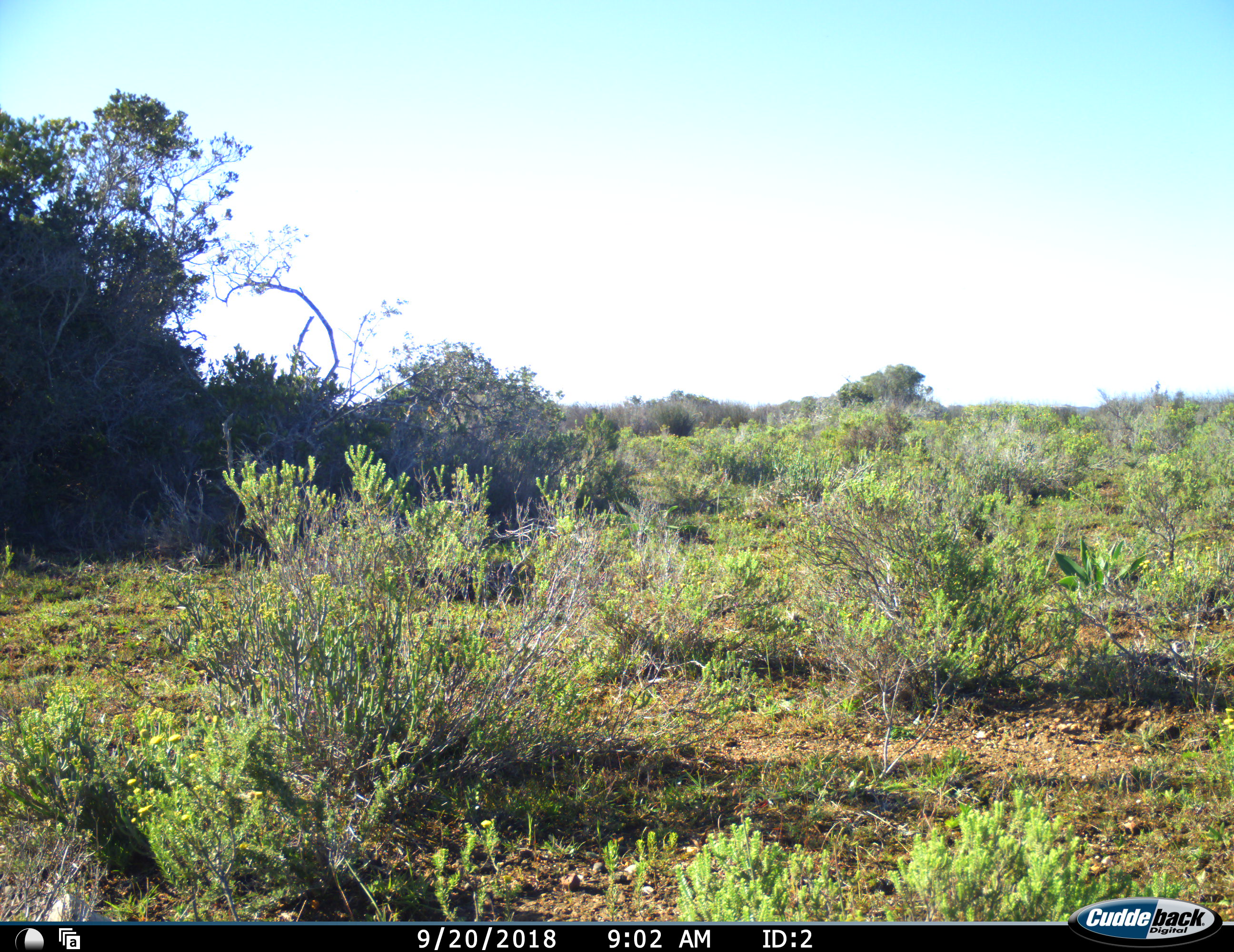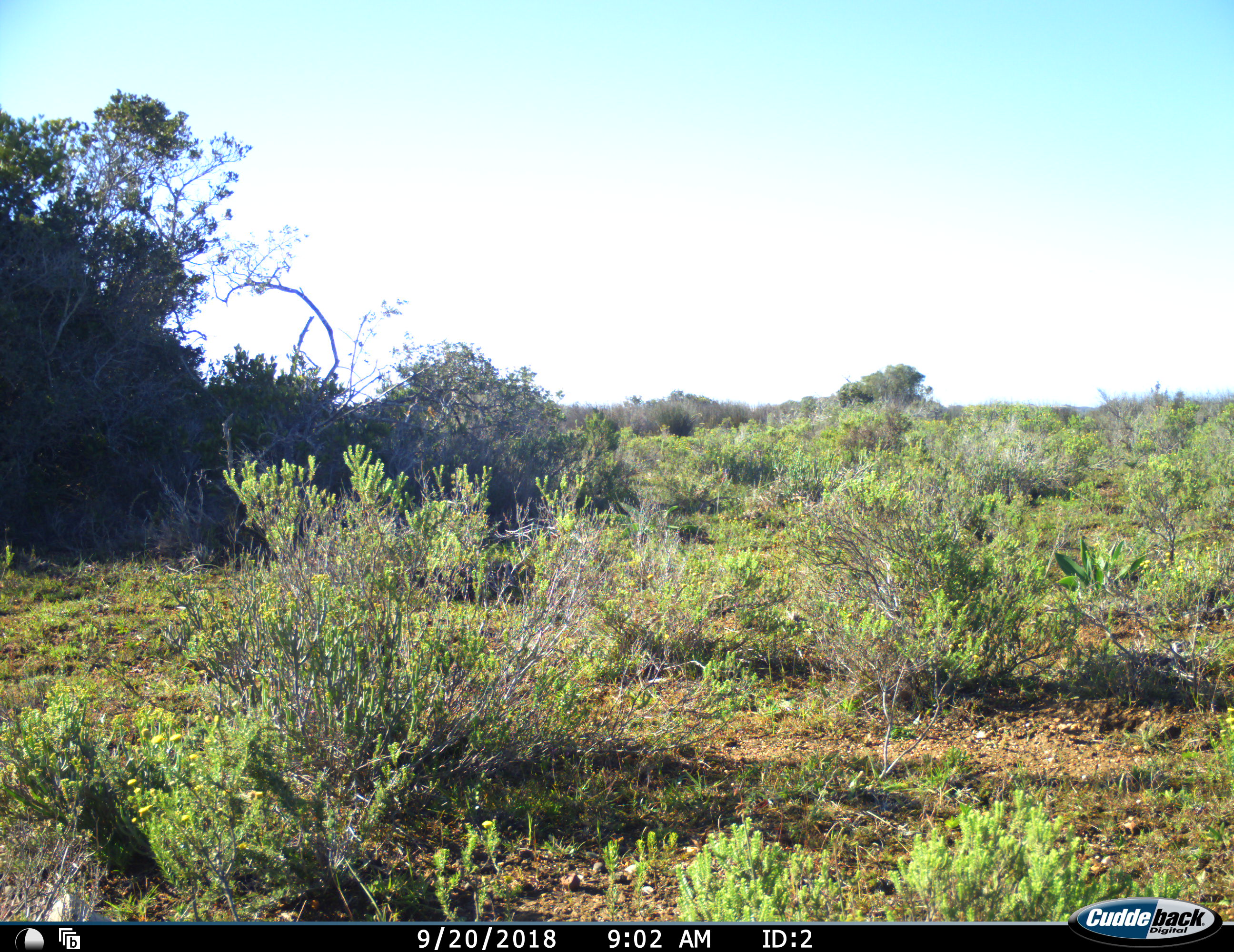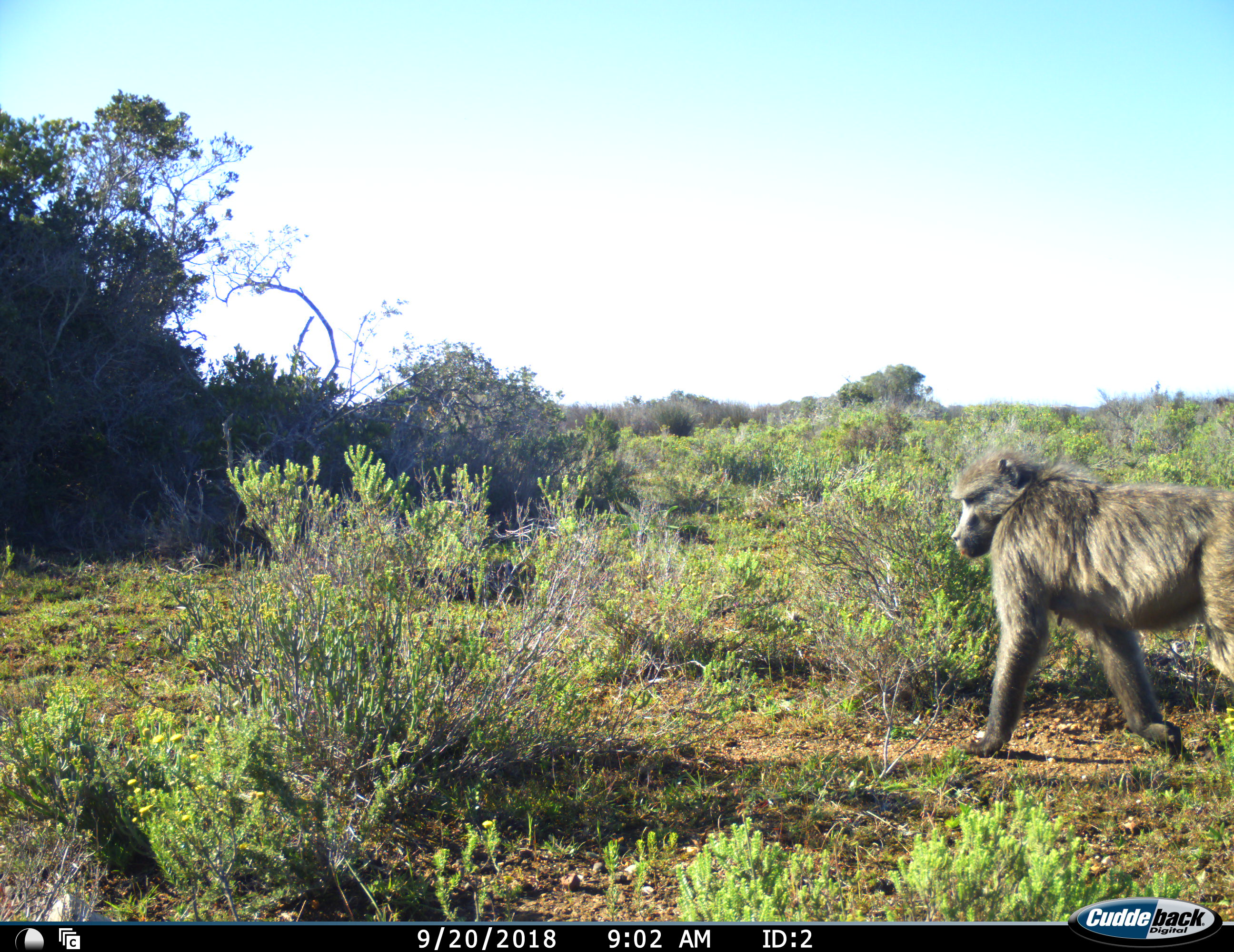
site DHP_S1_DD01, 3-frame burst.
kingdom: Animalia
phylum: Chordata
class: Mammalia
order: Primates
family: Cercopithecidae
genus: Papio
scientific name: Papio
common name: baboon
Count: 1.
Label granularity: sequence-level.